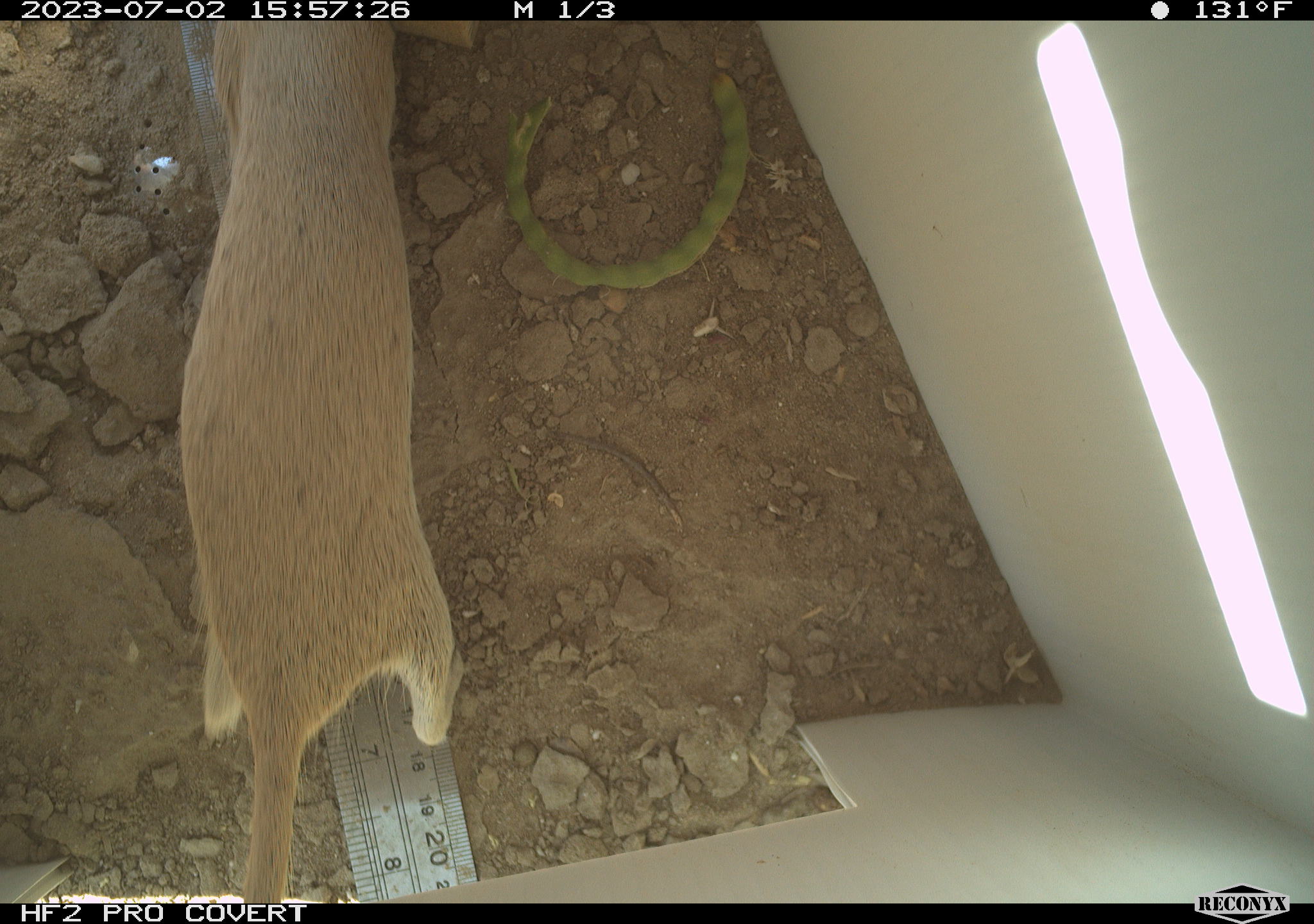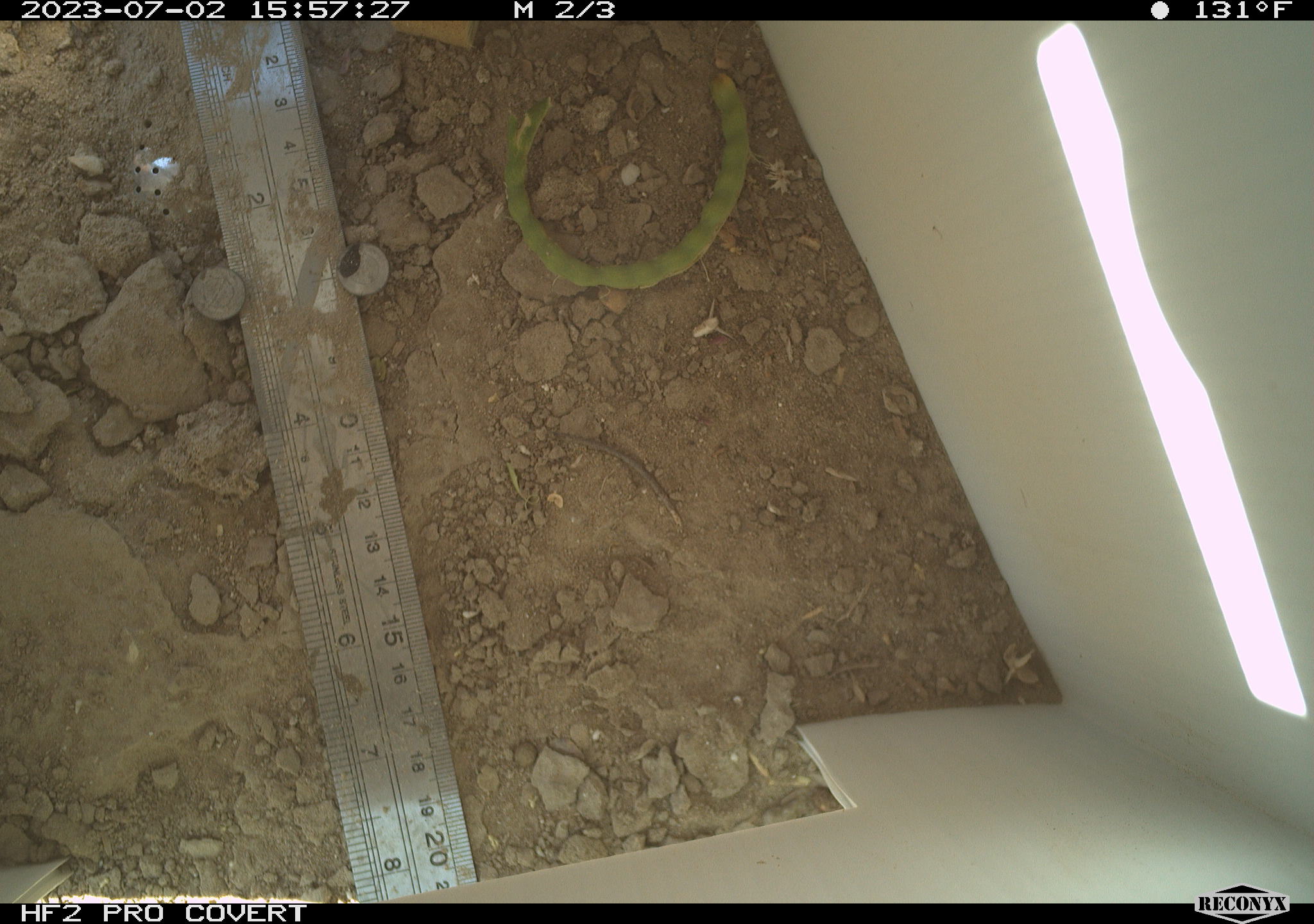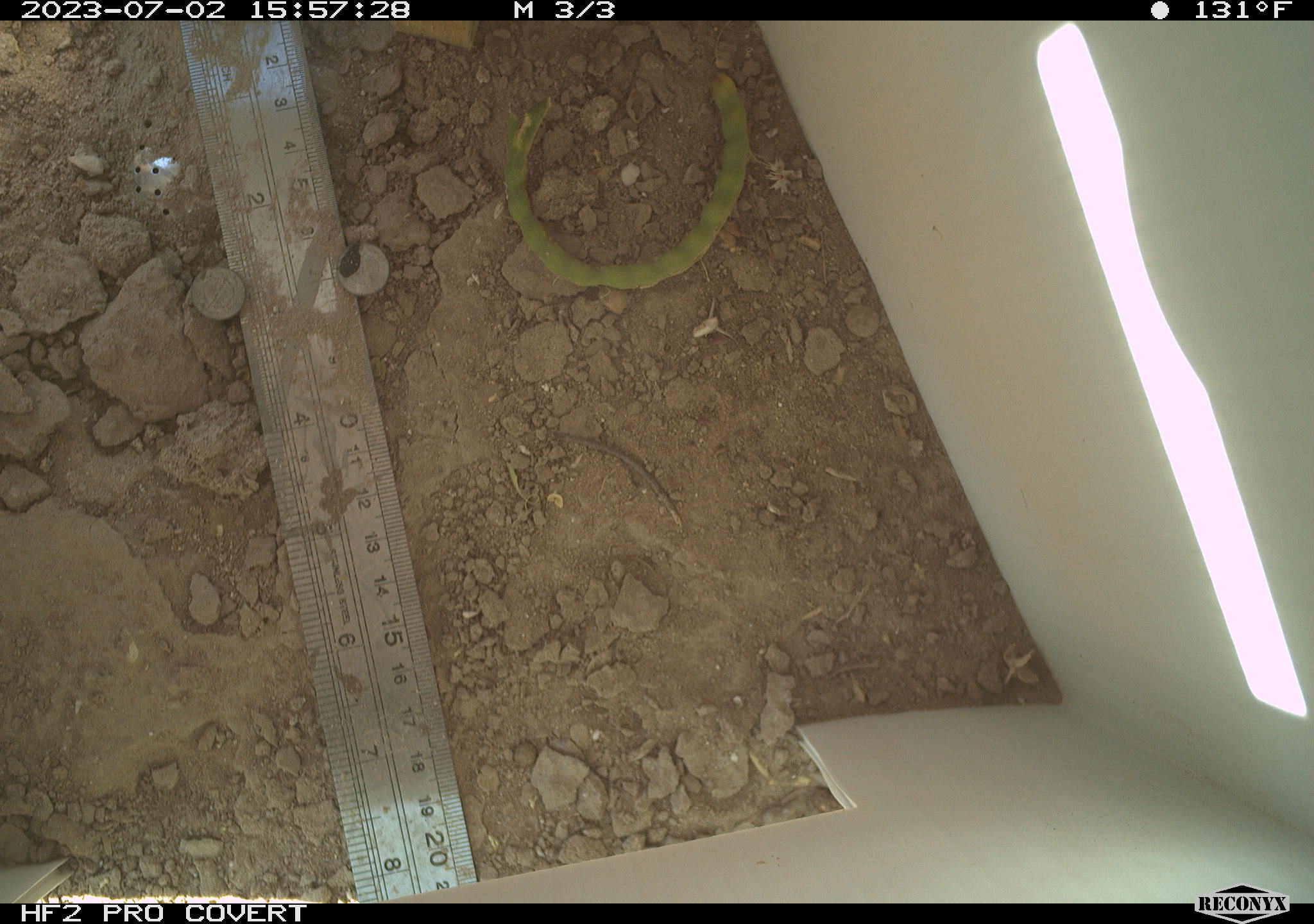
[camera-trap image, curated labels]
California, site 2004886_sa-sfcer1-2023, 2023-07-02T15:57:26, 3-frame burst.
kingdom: Animalia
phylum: Chordata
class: Mammalia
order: Rodentia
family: Sciuridae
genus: Xerospermophilus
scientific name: Xerospermophilus tereticaudus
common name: round-tailed ground squirrel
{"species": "round-tailed ground squirrel (Xerospermophilus tereticaudus)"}